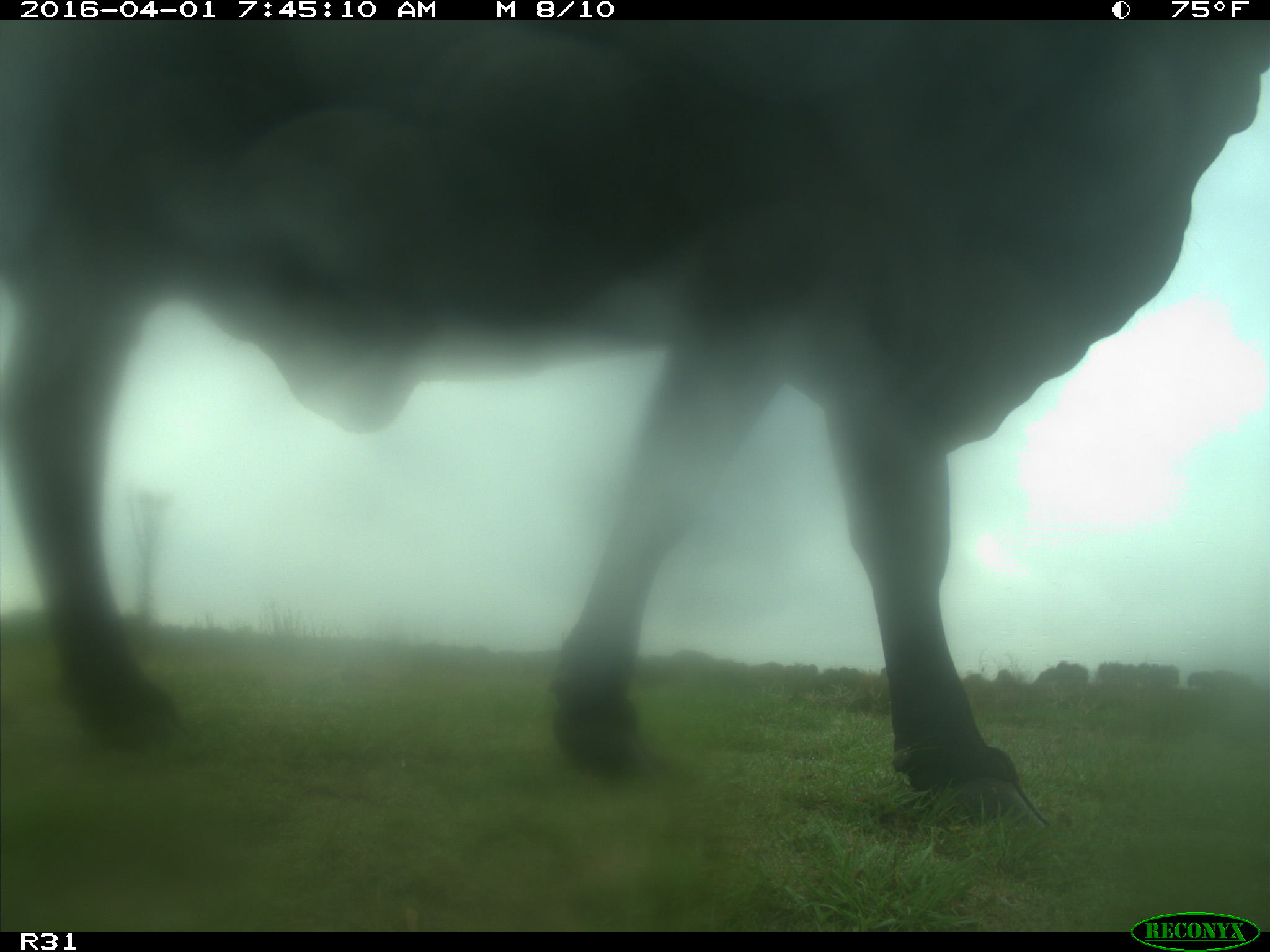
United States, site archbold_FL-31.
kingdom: Animalia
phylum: Chordata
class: Mammalia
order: Artiodactyla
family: Bovidae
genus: Bos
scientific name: Bos taurus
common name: domestic cow